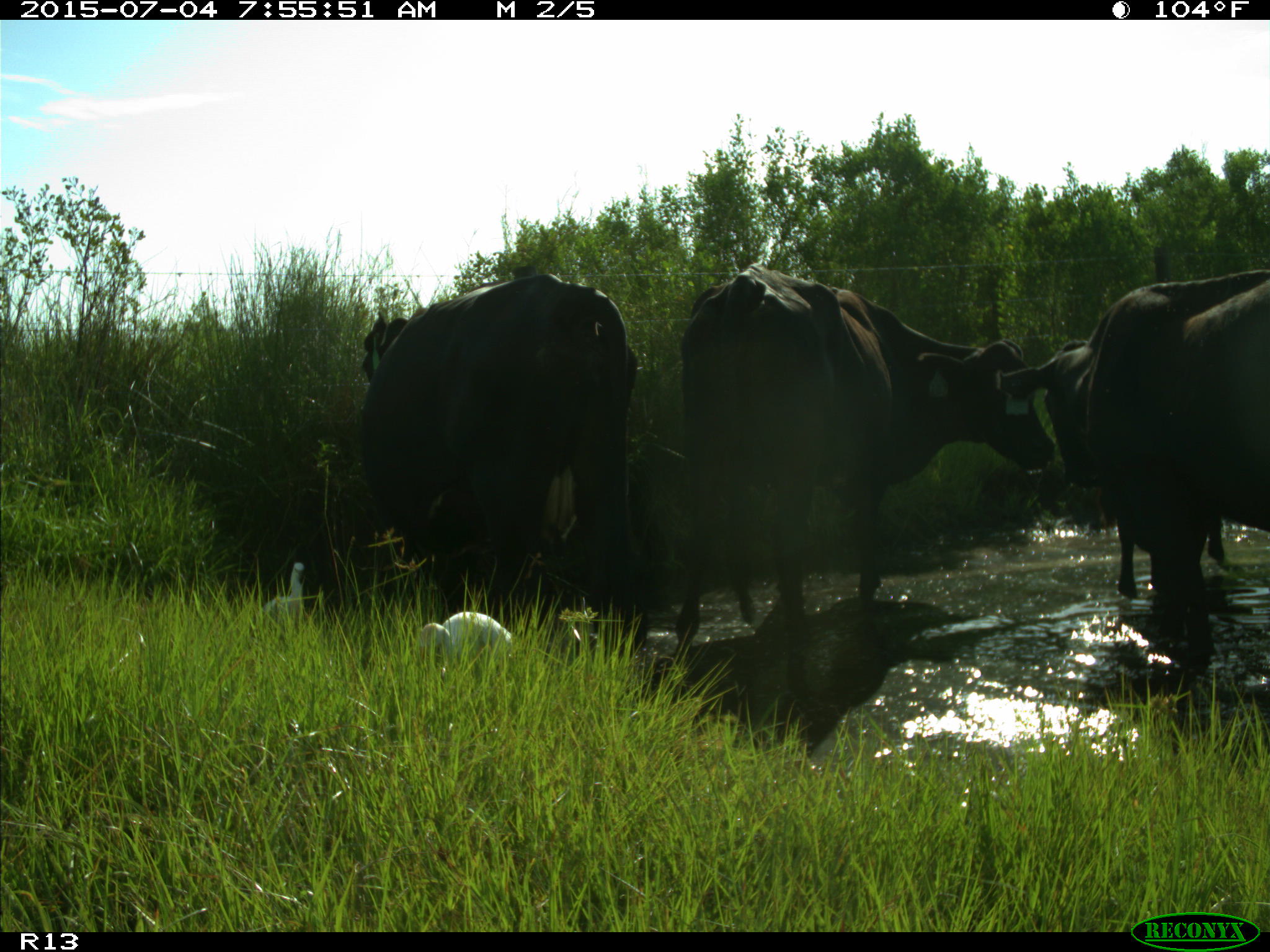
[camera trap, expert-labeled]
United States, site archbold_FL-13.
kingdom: Animalia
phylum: Chordata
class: Mammalia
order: Artiodactyla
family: Bovidae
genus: Bos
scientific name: Bos taurus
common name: domestic cow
Bos taurus (domestic cow).